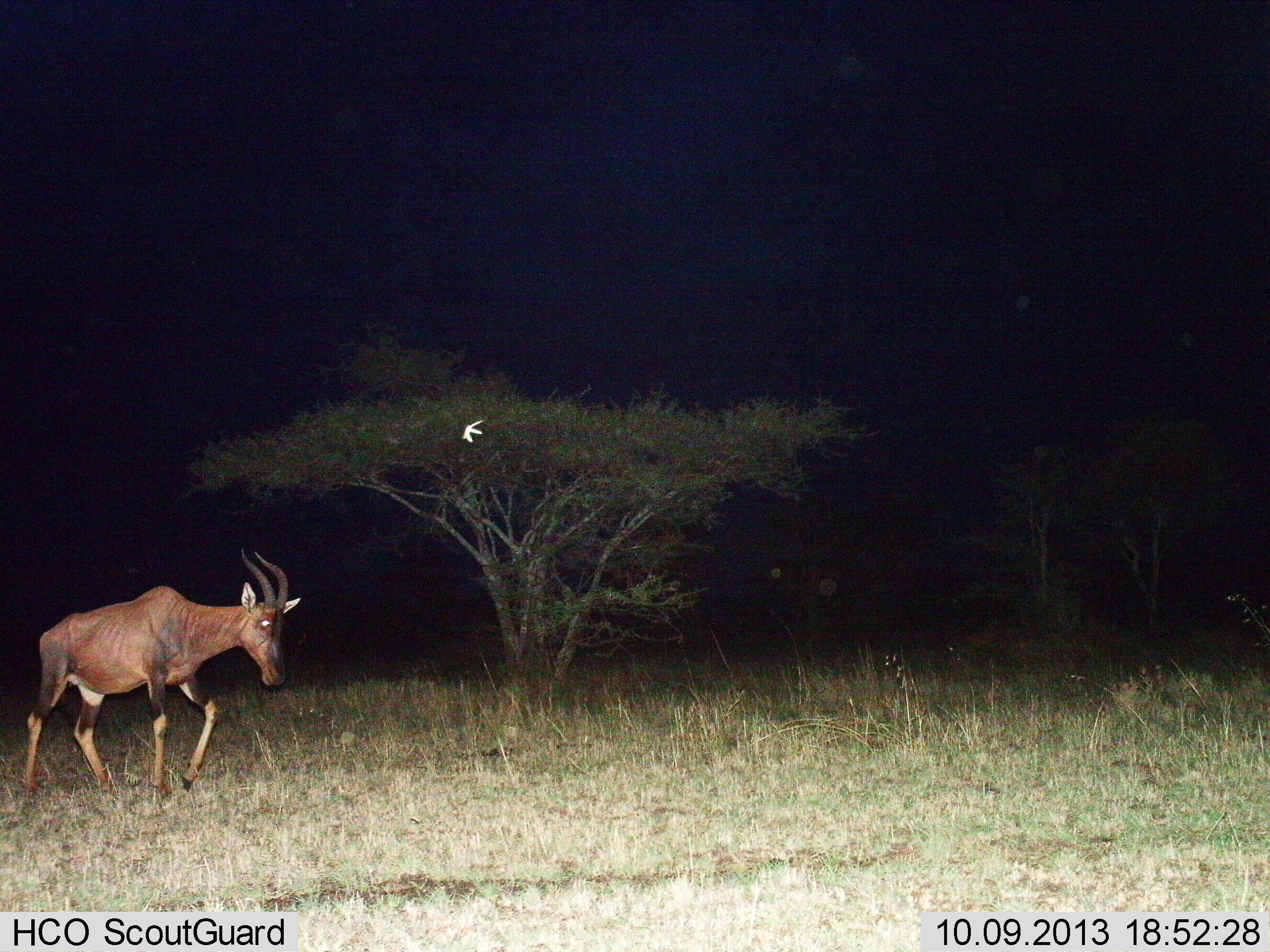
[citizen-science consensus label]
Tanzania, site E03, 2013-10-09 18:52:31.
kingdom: Animalia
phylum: Chordata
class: Mammalia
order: Artiodactyla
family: Bovidae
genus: Damaliscus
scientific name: Damaliscus lunatus jimela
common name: topi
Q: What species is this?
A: Topi (Damaliscus lunatus jimela).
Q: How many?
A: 1.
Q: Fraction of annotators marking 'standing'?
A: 0%.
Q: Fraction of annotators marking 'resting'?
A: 0%.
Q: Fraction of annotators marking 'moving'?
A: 100%.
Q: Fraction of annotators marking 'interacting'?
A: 0%.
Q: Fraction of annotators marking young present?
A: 0%.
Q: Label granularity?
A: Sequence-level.